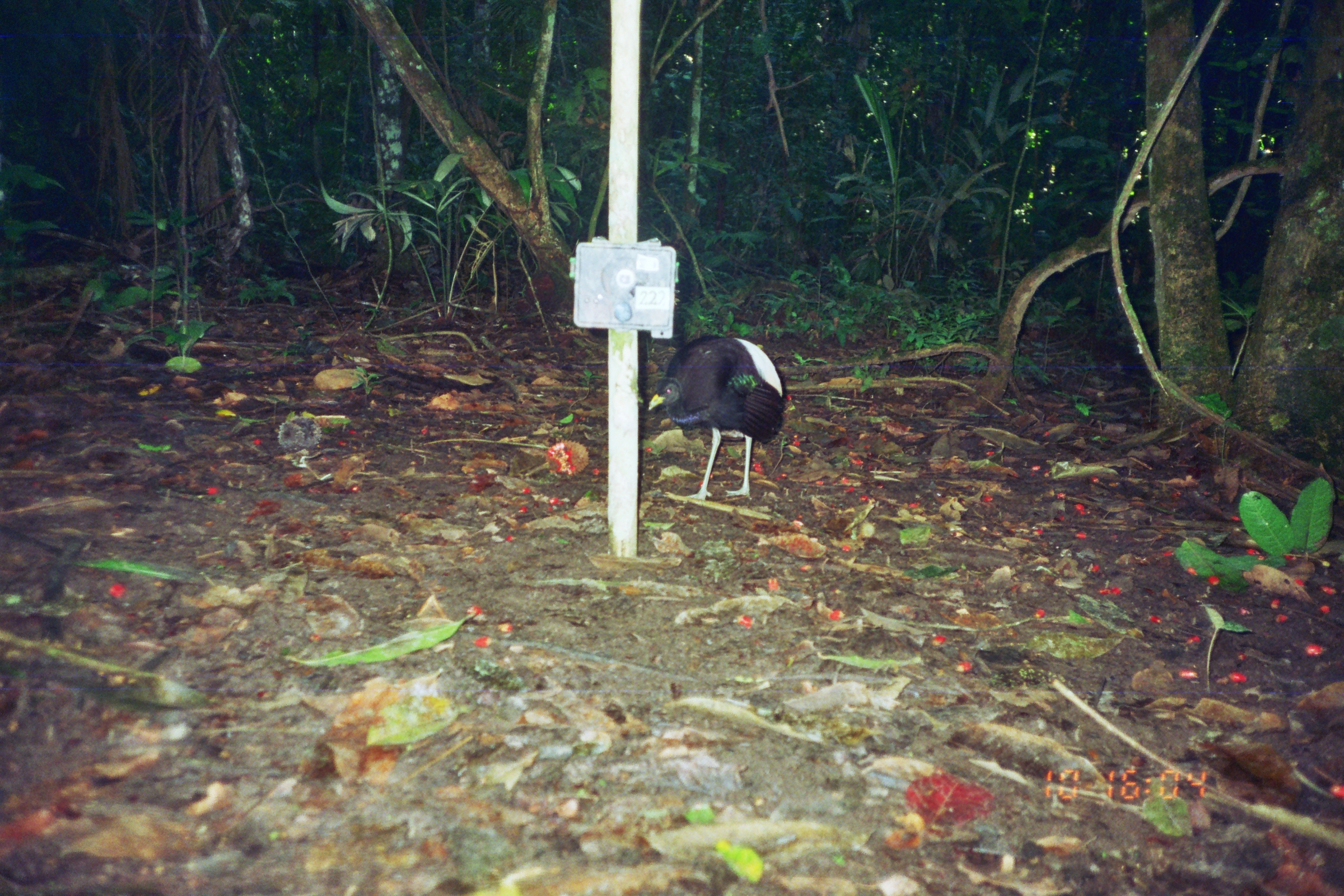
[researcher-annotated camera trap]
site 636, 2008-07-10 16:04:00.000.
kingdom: Animalia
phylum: Chordata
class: Aves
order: Gruiformes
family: Psophiidae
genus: Psophia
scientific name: Psophia leucoptera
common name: pale-winged trumpeter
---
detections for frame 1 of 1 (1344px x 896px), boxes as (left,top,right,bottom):
psophia leucoptera: (647,333,787,500)